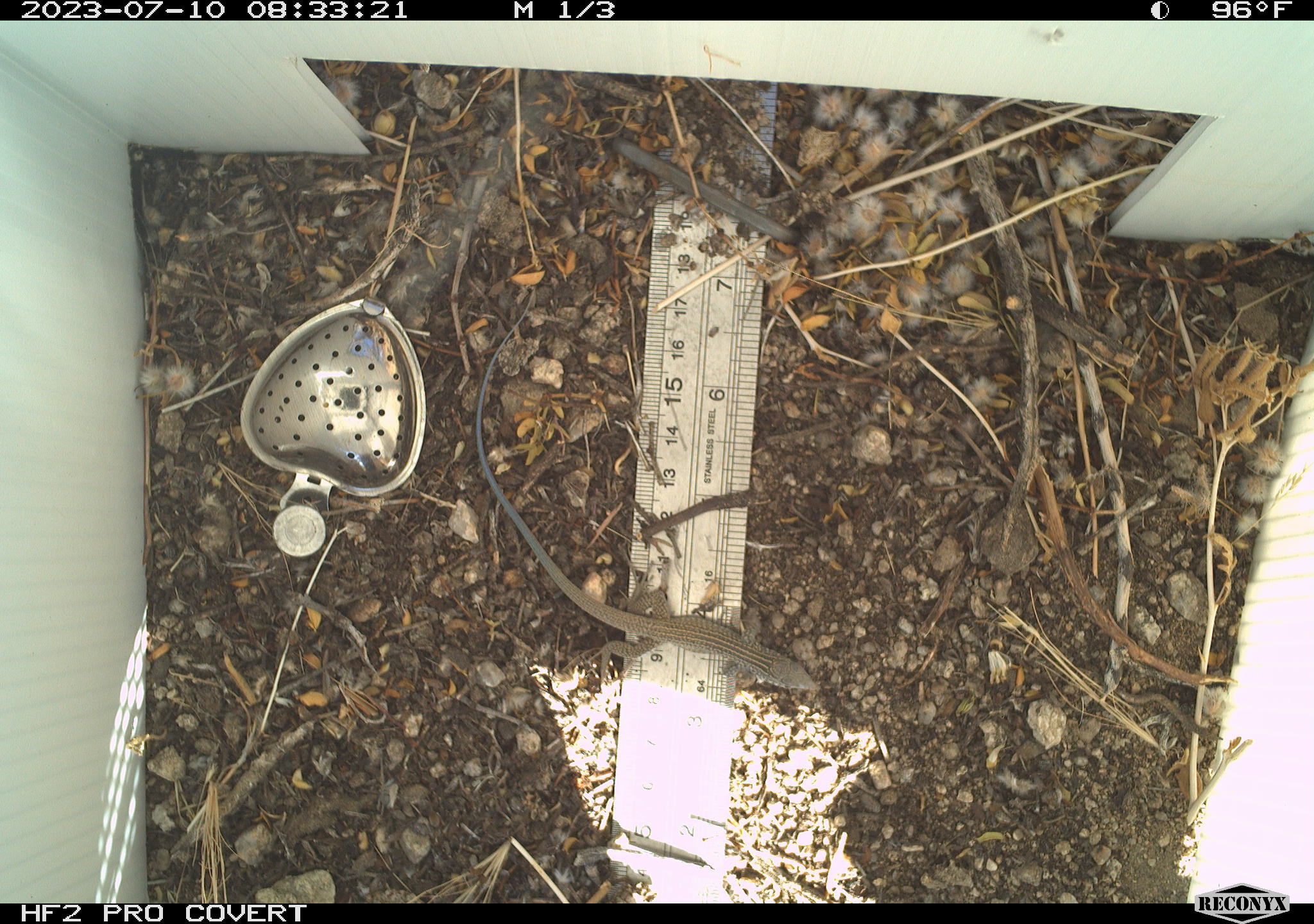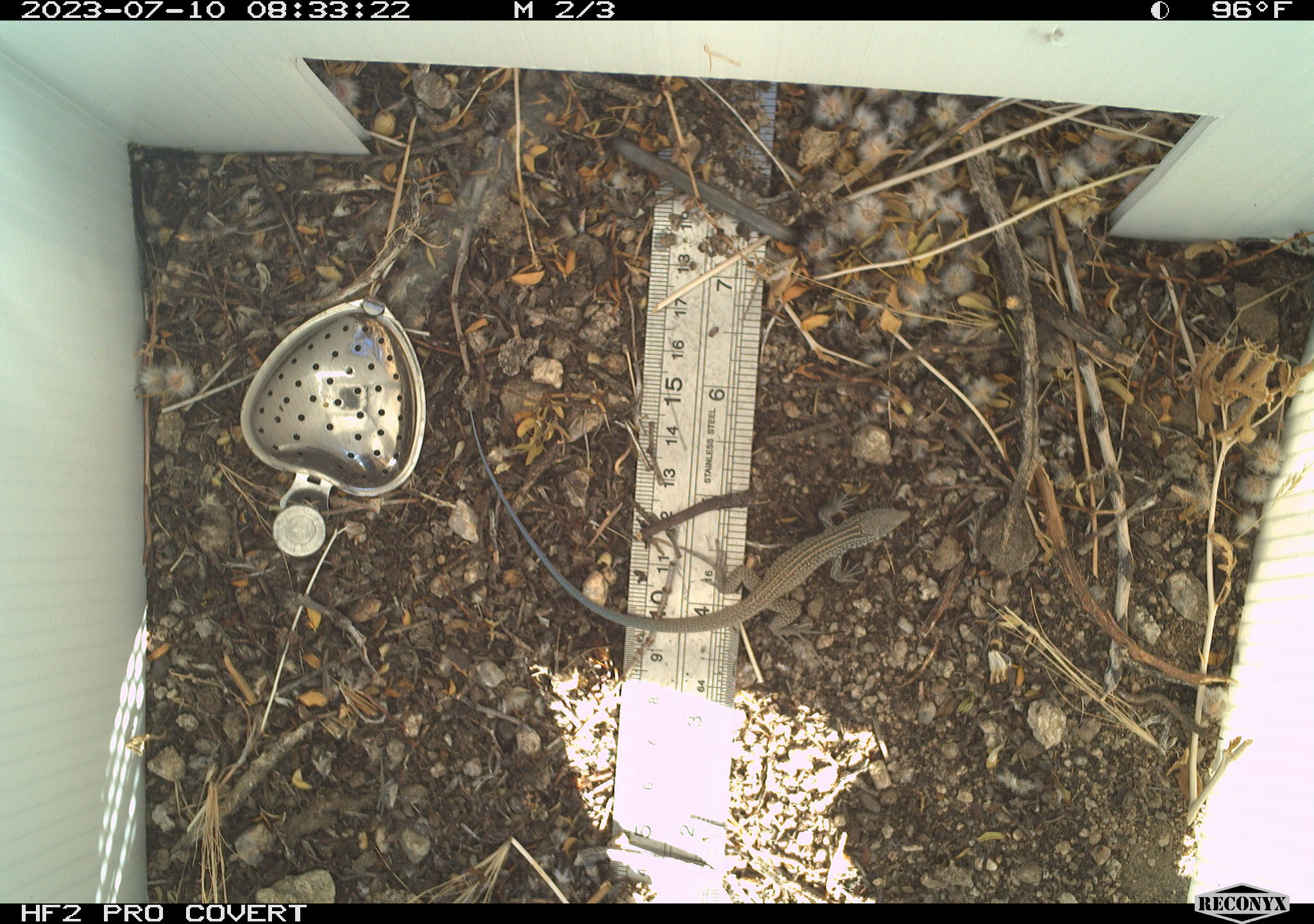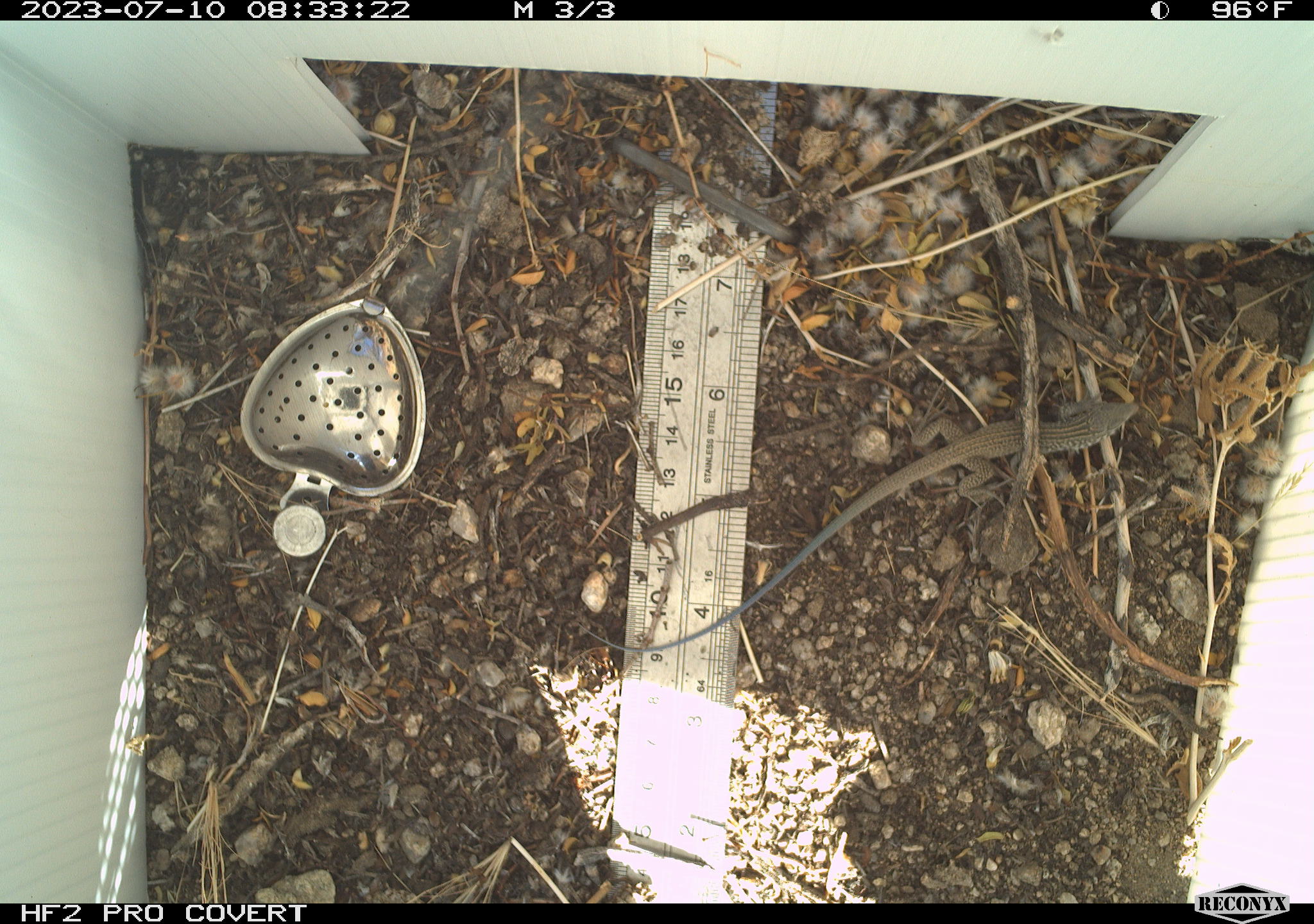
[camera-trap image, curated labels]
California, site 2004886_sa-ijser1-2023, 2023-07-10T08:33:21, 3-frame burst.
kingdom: Animalia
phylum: Chordata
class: Reptilia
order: Squamata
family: Teiidae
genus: Aspidoscelis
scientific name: Aspidoscelis tigris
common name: western whiptail